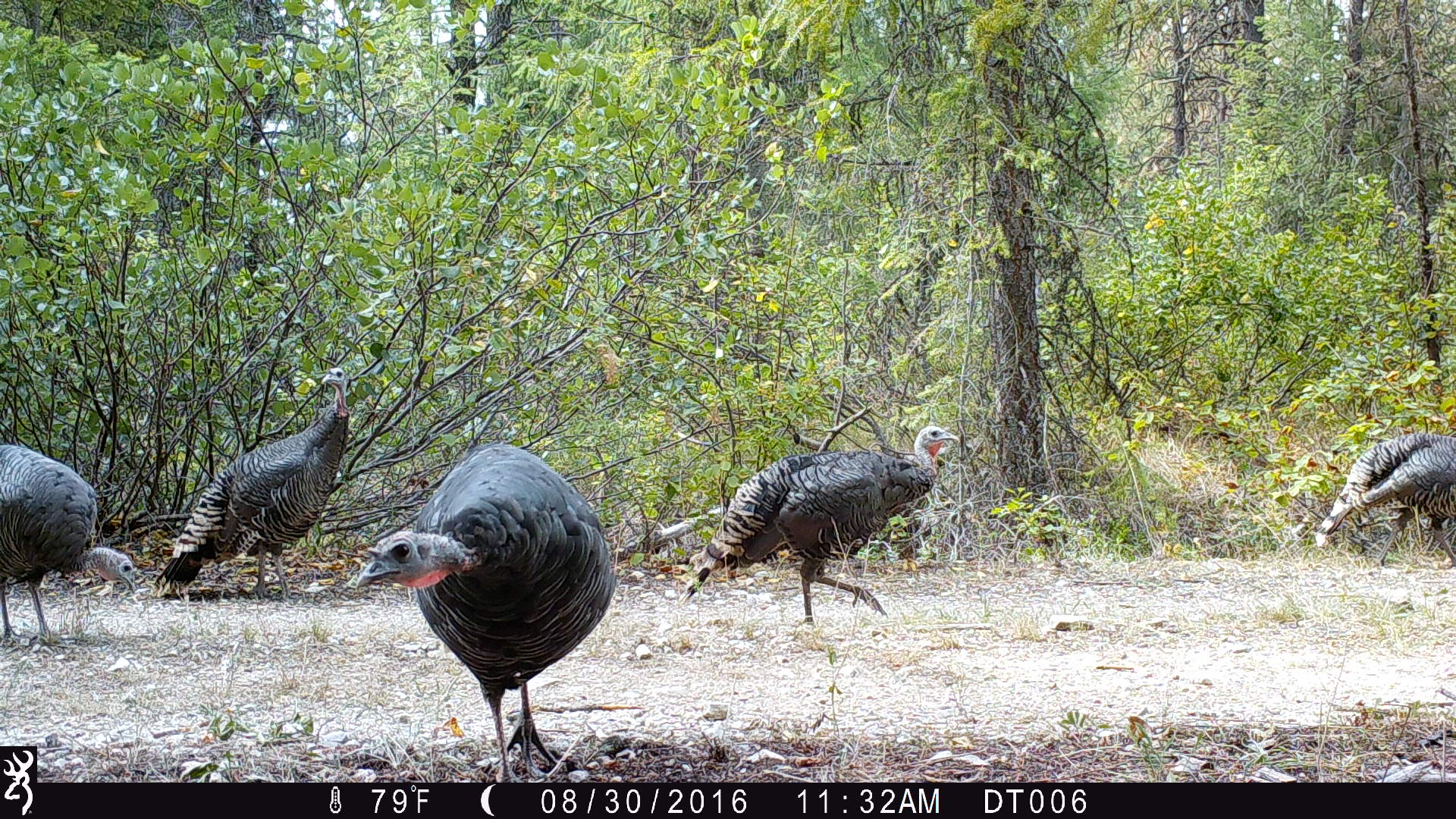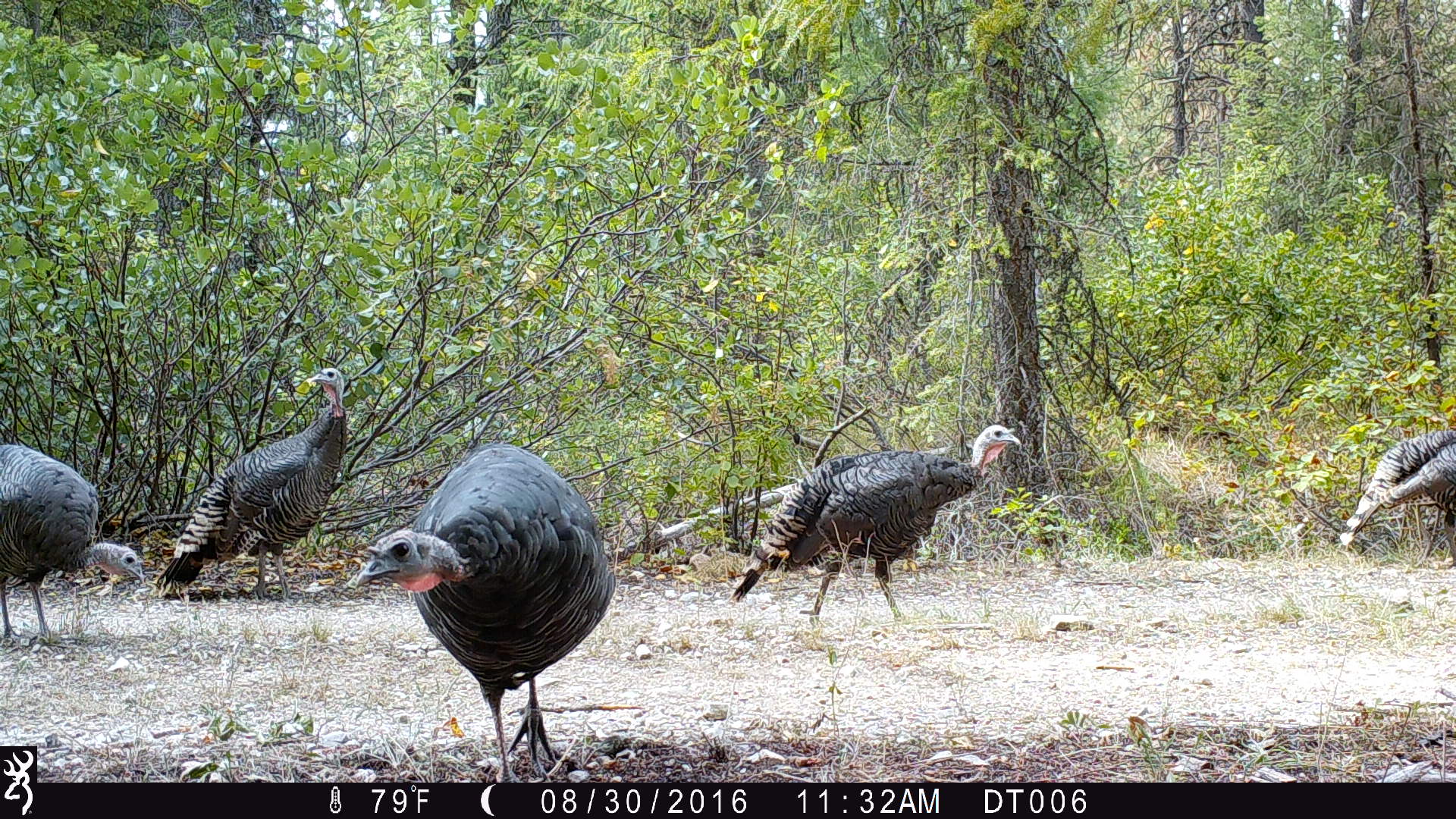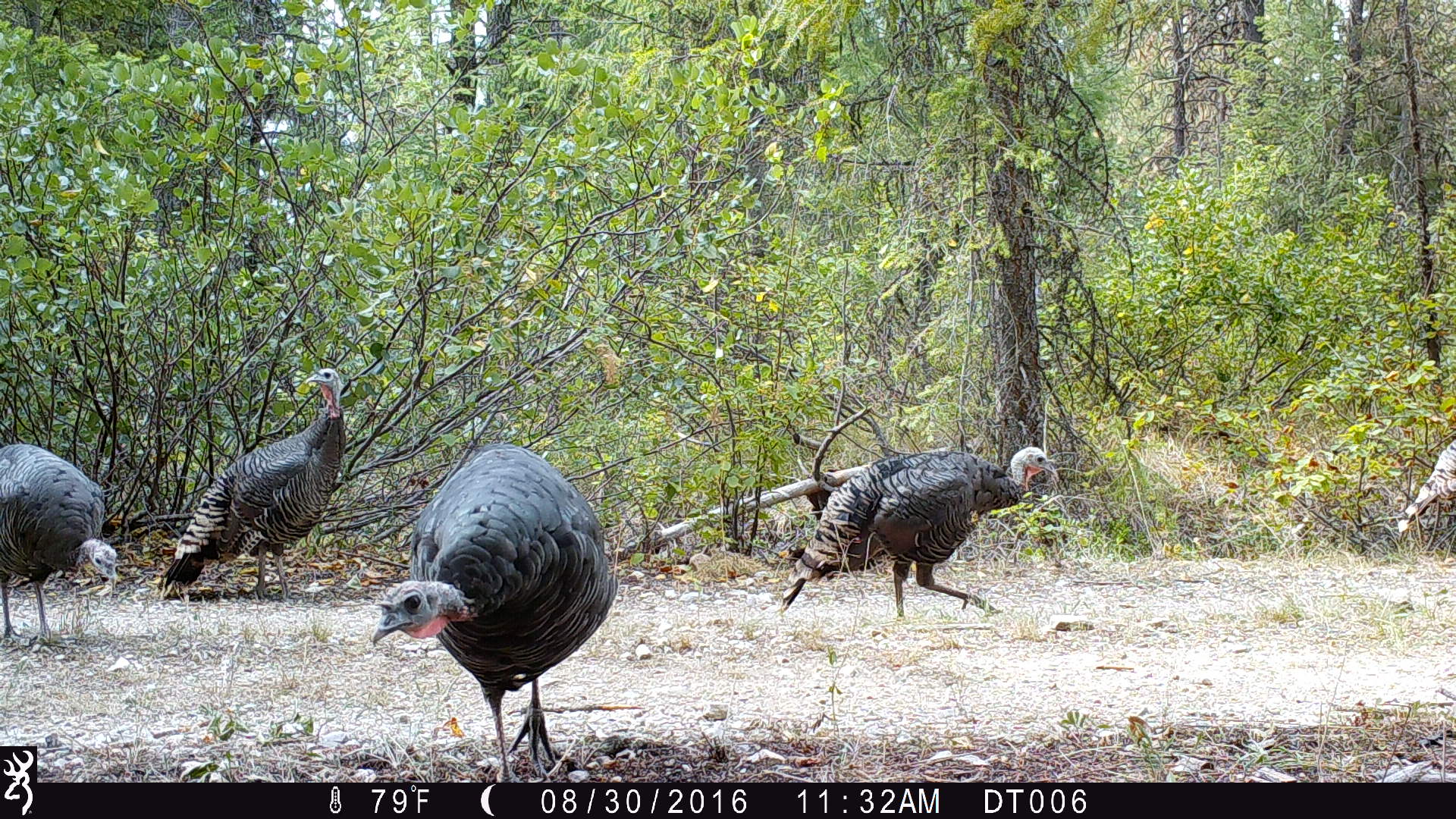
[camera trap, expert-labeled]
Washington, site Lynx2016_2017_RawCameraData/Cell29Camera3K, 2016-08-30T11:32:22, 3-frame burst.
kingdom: Animalia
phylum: Chordata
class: Aves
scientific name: Aves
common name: birds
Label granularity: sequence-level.